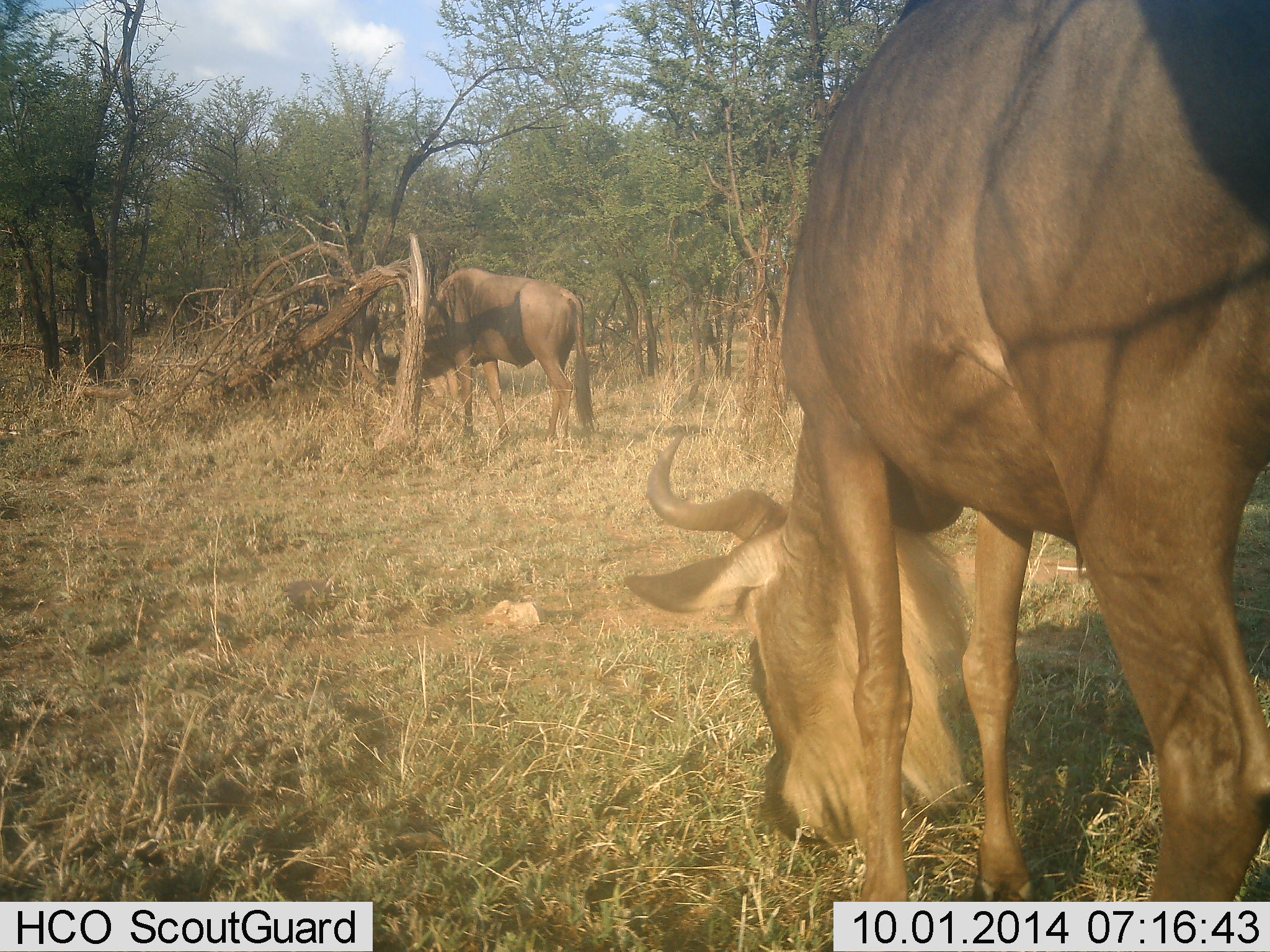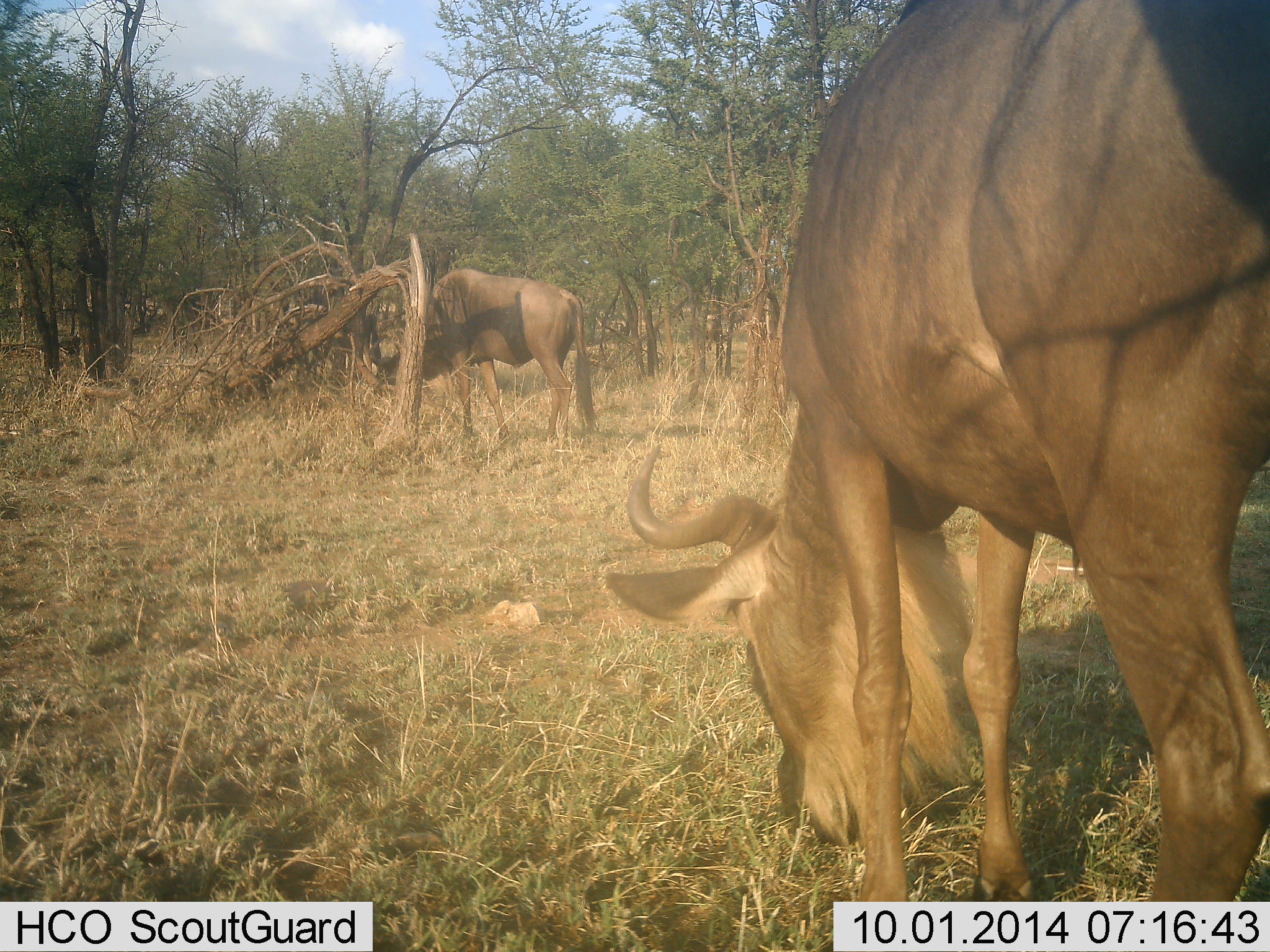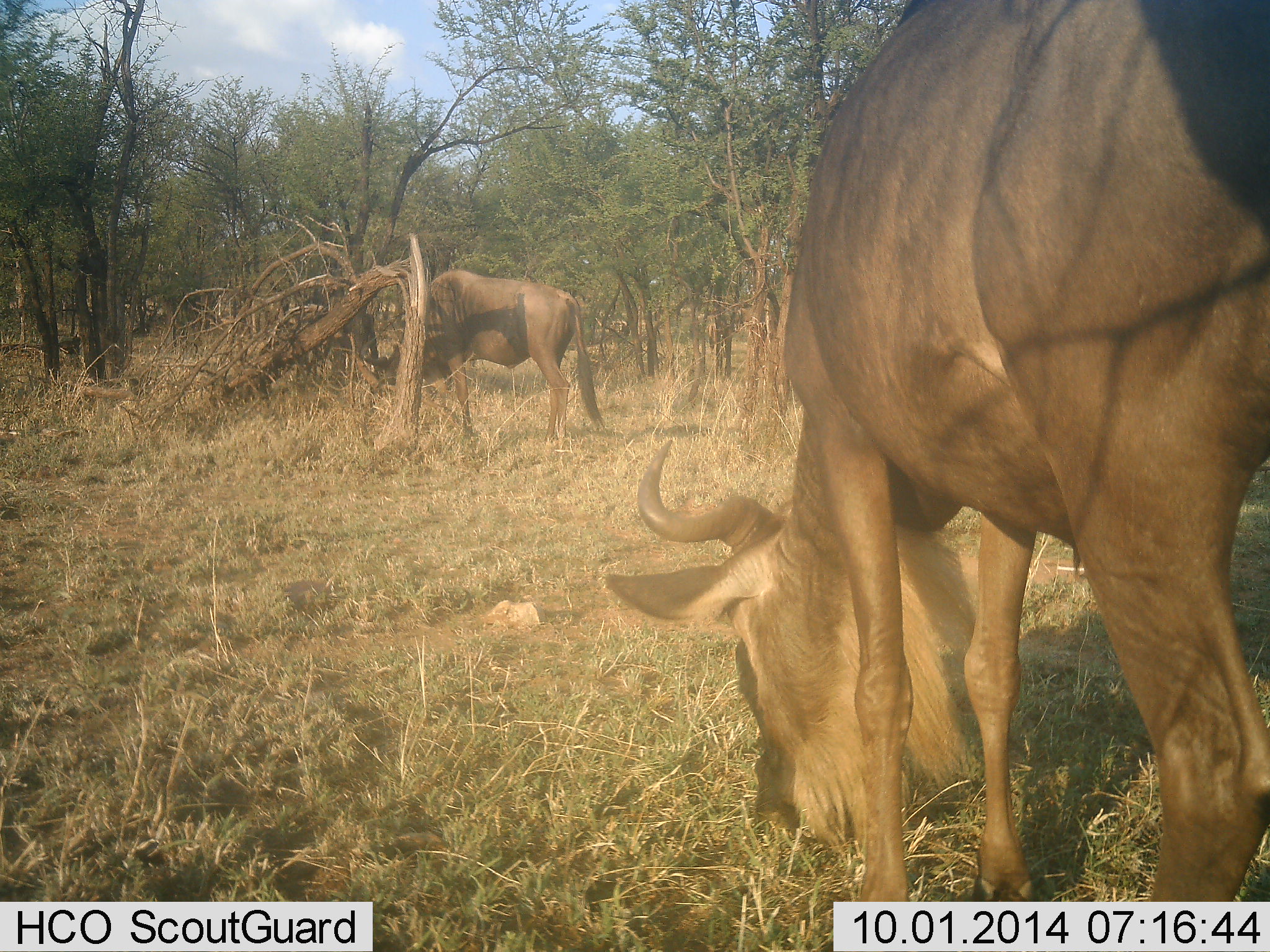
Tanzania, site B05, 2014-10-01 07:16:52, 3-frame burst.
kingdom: Animalia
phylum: Chordata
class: Mammalia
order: Artiodactyla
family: Bovidae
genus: Connochaetes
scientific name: Connochaetes taurinus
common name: blue wildebeest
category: wildebeest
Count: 2.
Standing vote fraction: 10%.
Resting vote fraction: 0%.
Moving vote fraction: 0%.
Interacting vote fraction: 0%.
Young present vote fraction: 0%.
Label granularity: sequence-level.